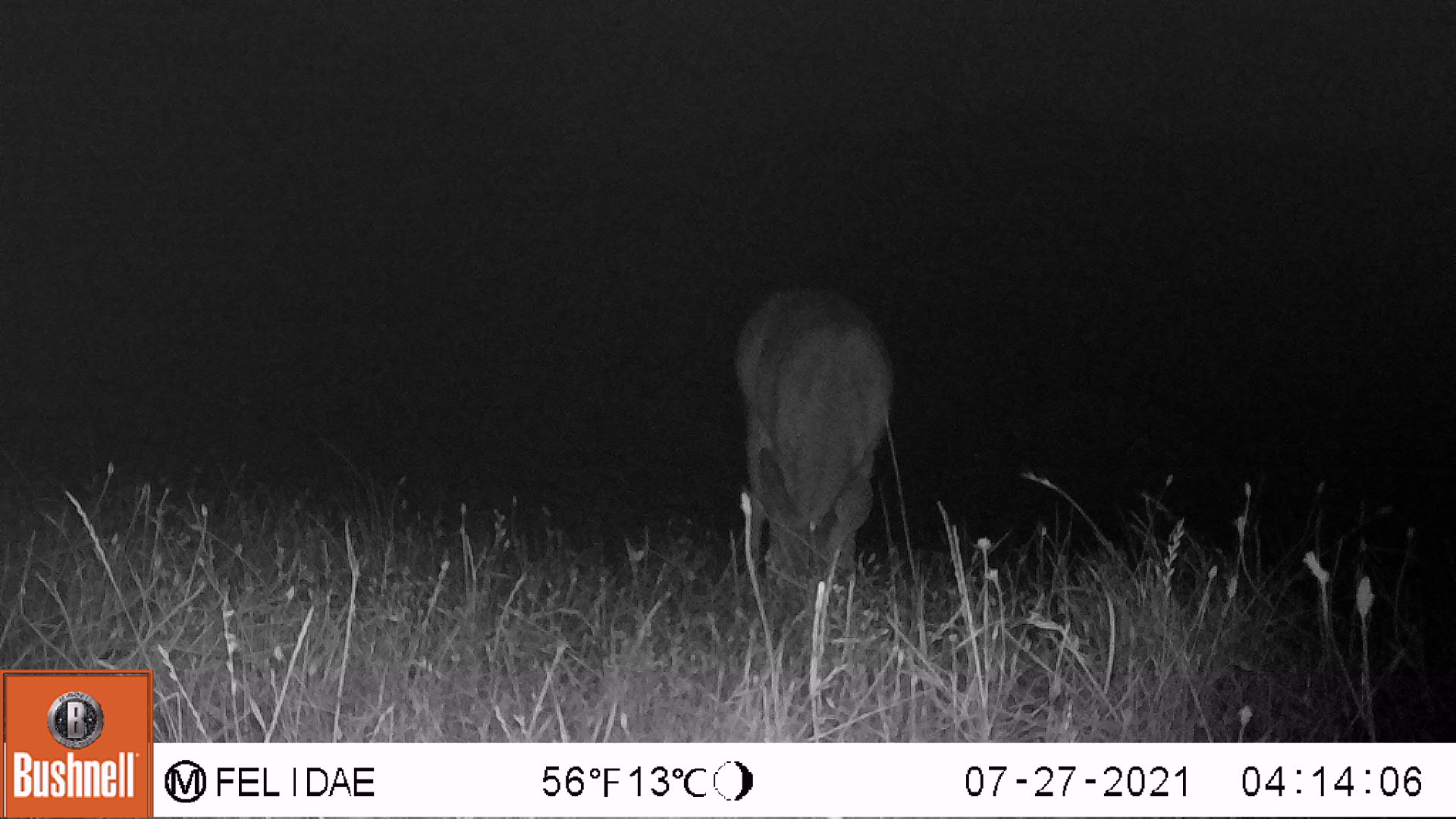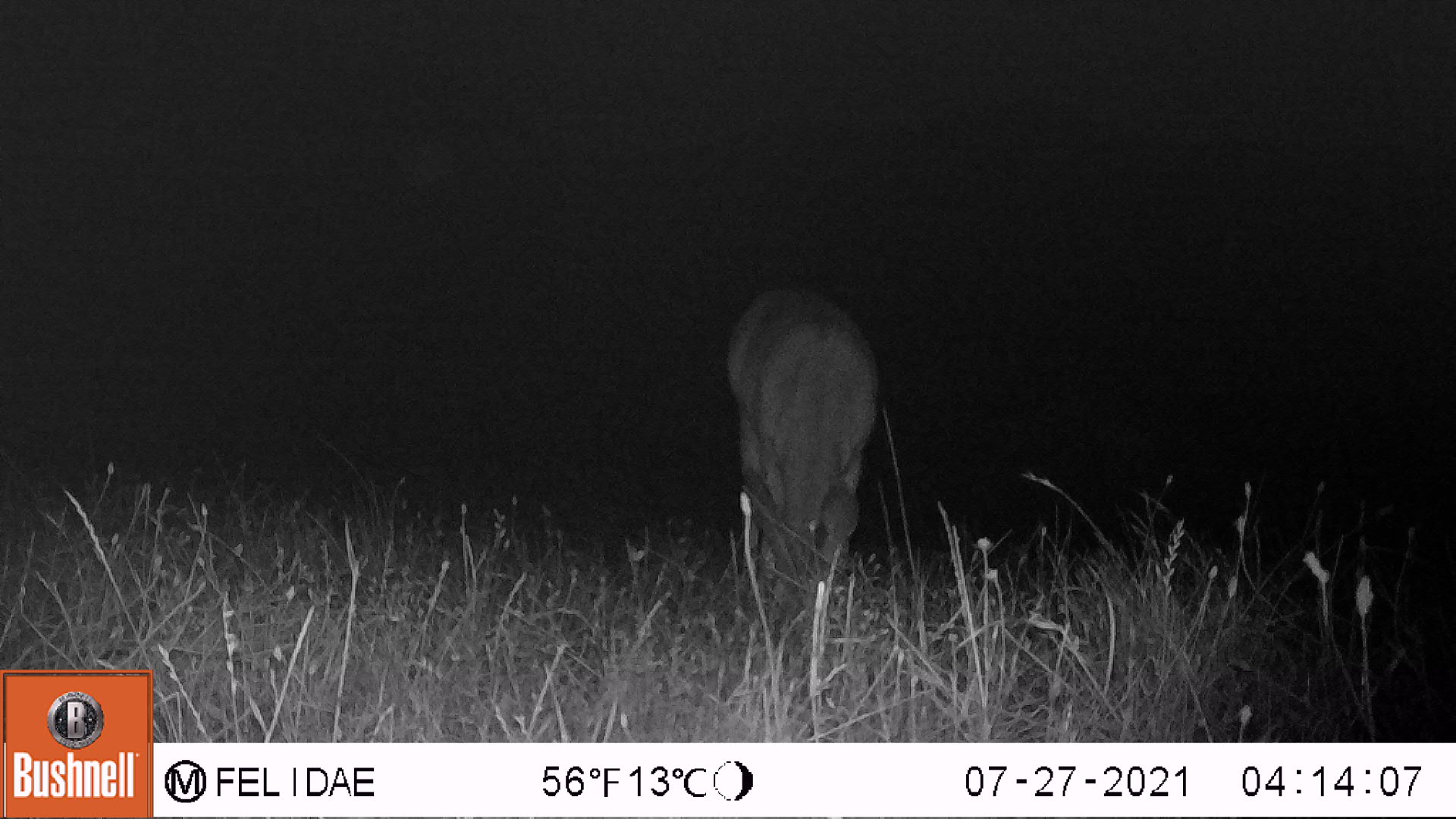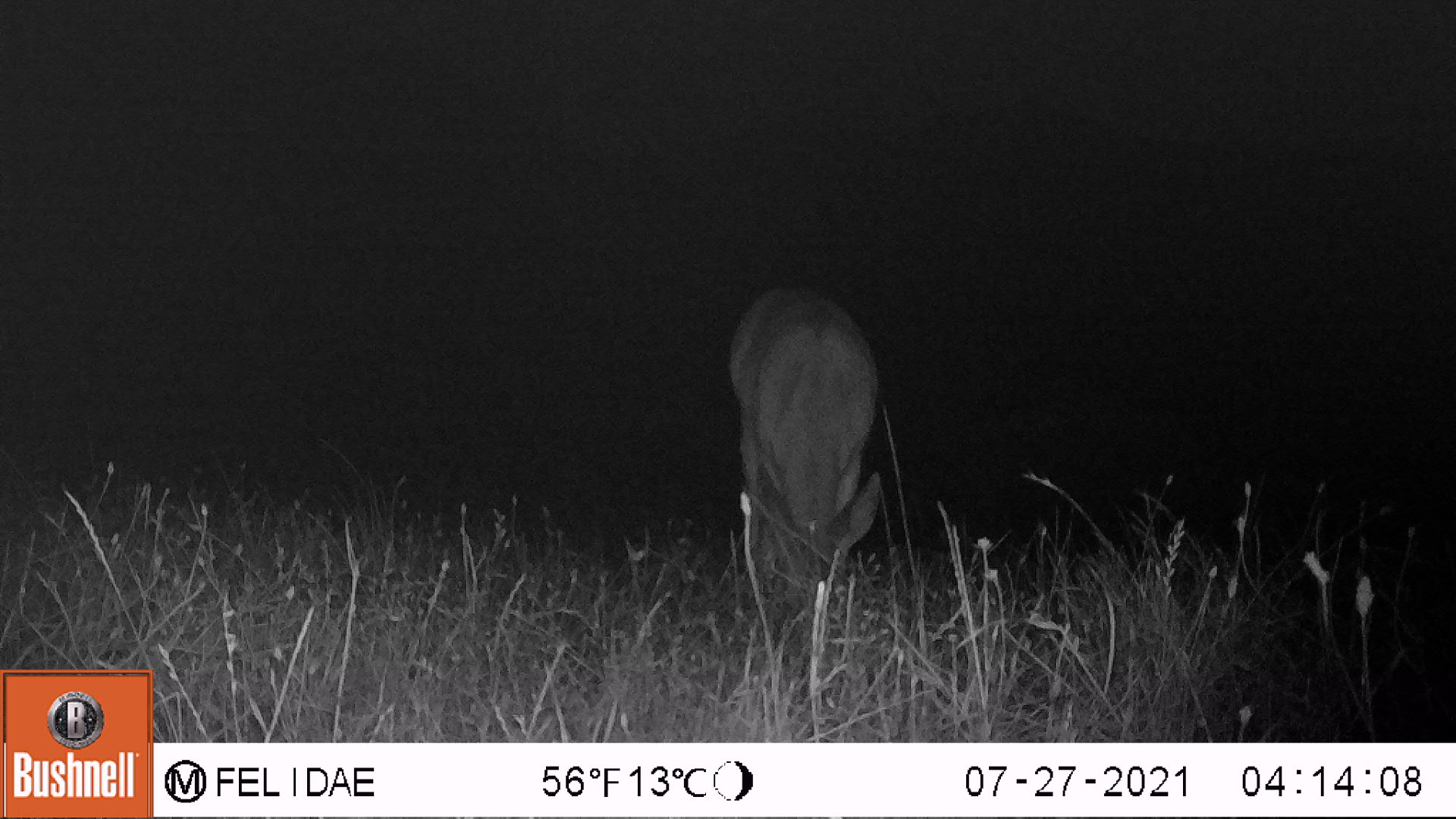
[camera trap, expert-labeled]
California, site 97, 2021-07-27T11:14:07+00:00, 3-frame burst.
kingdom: Animalia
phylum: Chordata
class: Mammalia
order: Artiodactyla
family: Cervidae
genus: Odocoileus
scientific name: Odocoileus hemionus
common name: mule deer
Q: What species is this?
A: Mule deer (Odocoileus hemionus).